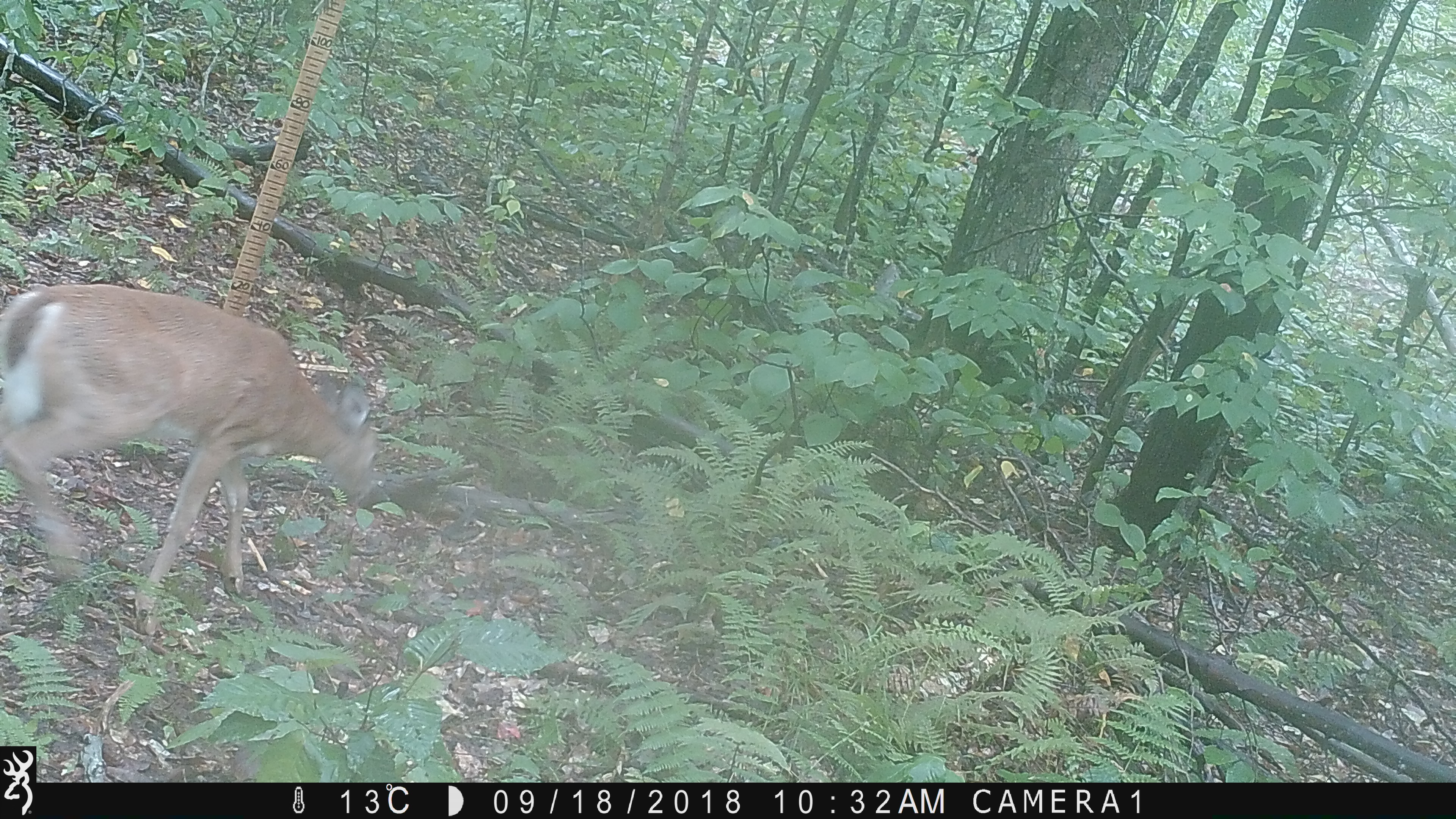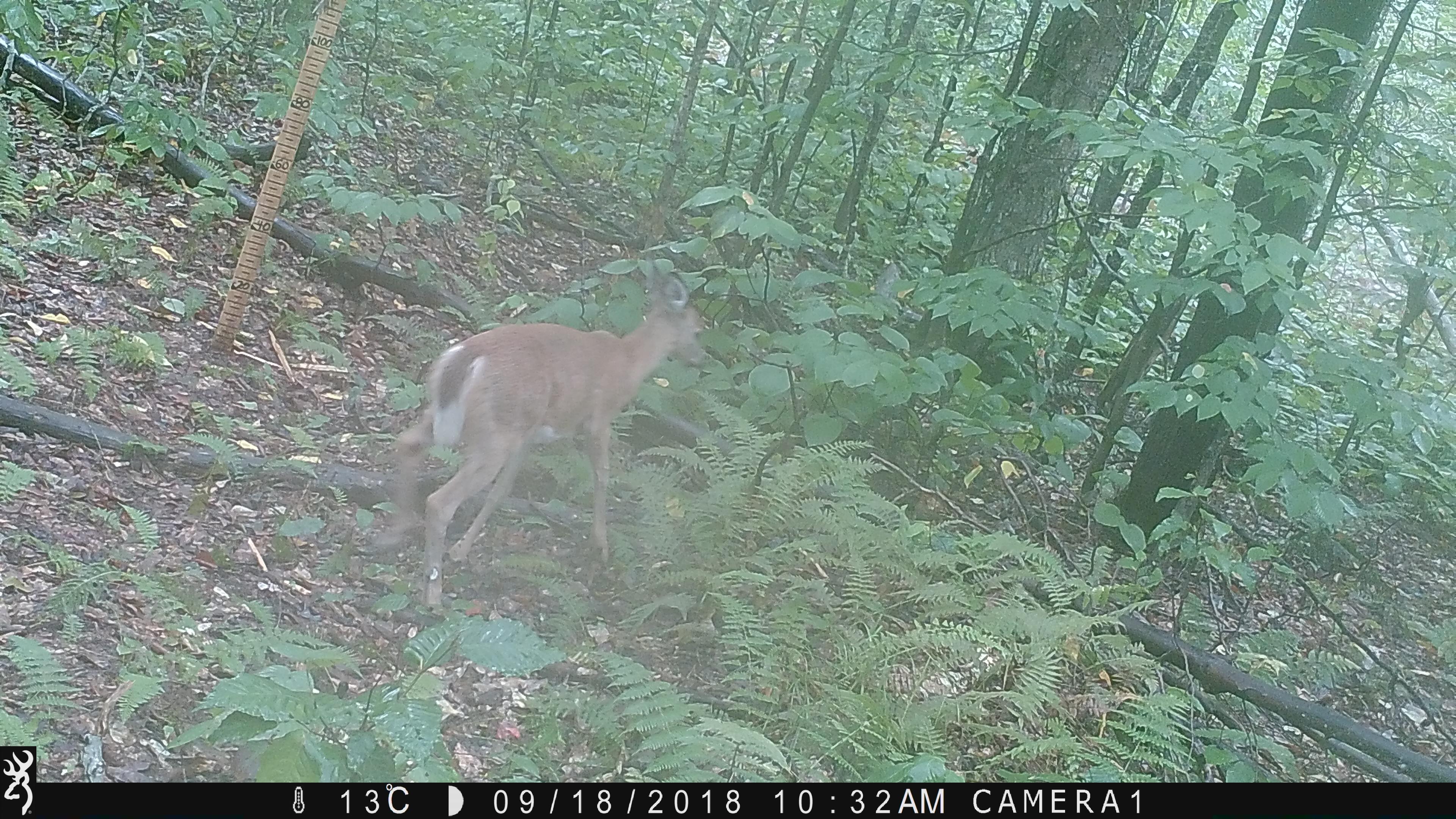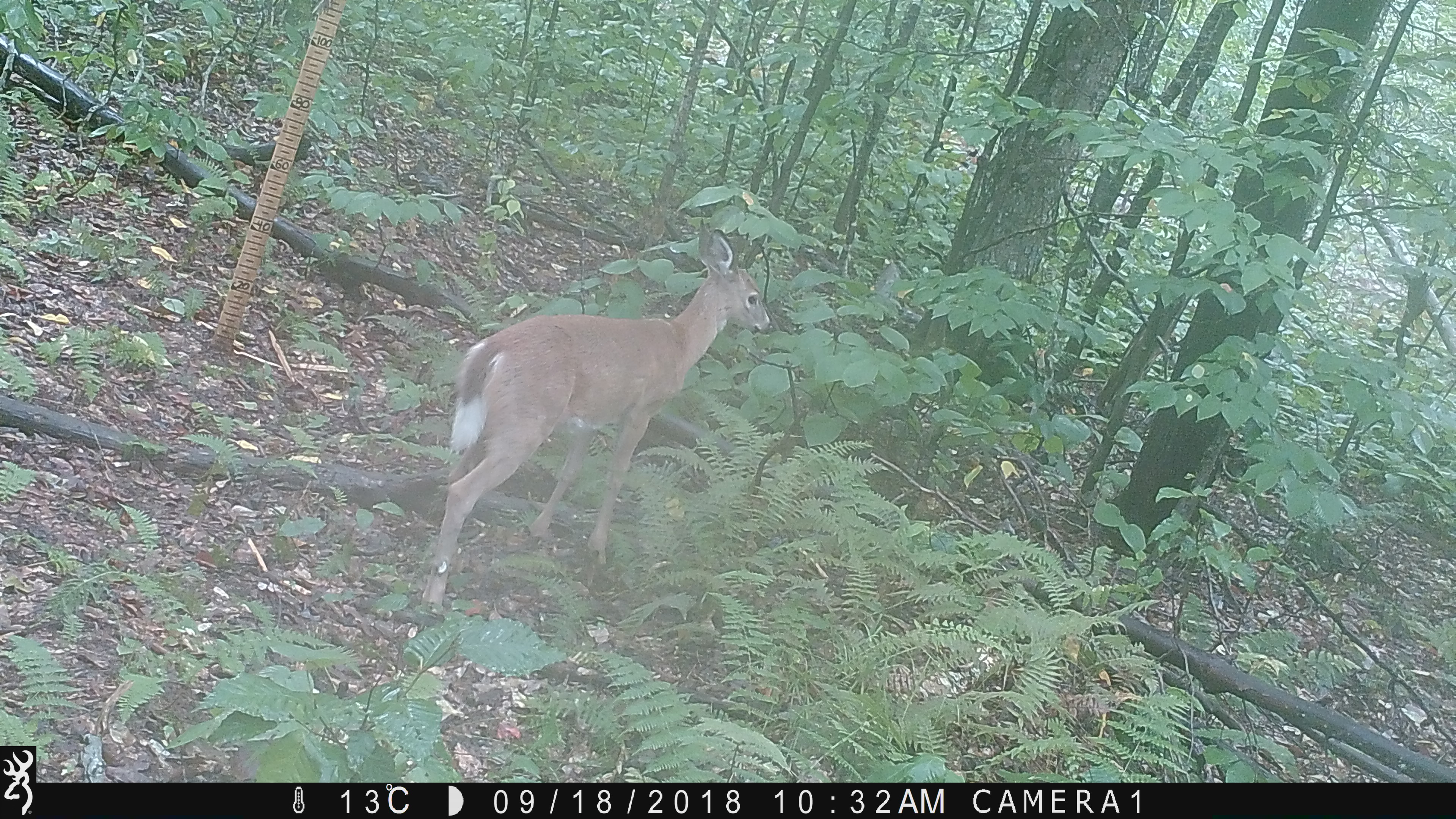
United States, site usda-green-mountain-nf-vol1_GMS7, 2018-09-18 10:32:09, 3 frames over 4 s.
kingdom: Animalia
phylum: Chordata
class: Mammalia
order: Artiodactyla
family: Cervidae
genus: Odocoileus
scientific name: Odocoileus virginianus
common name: white-tailed deer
White-tailed deer (Odocoileus virginianus).